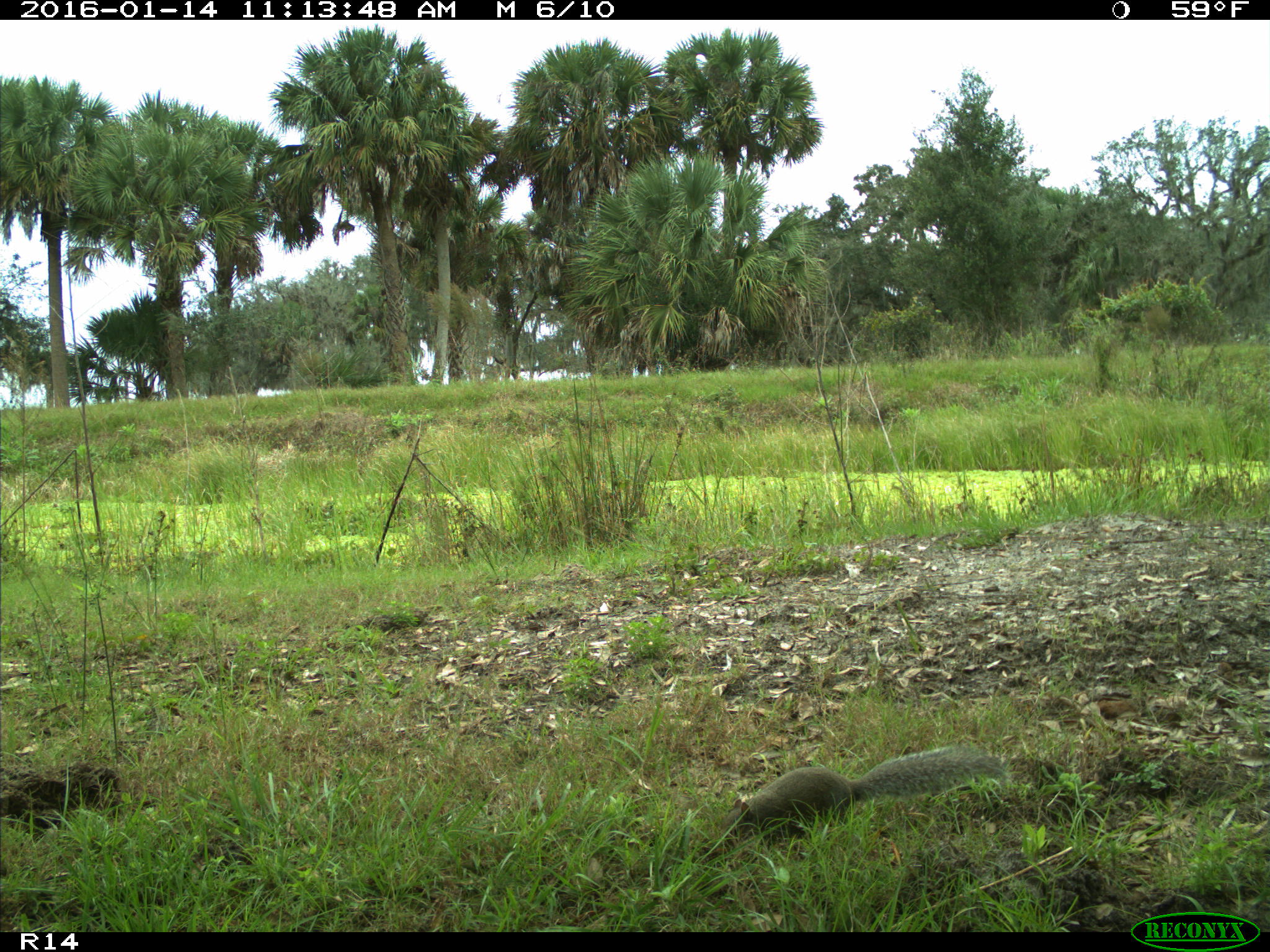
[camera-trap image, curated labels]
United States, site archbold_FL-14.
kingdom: Animalia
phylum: Chordata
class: Mammalia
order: Rodentia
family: Sciuridae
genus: Sciurus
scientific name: Sciurus carolinensis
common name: eastern gray squirrel